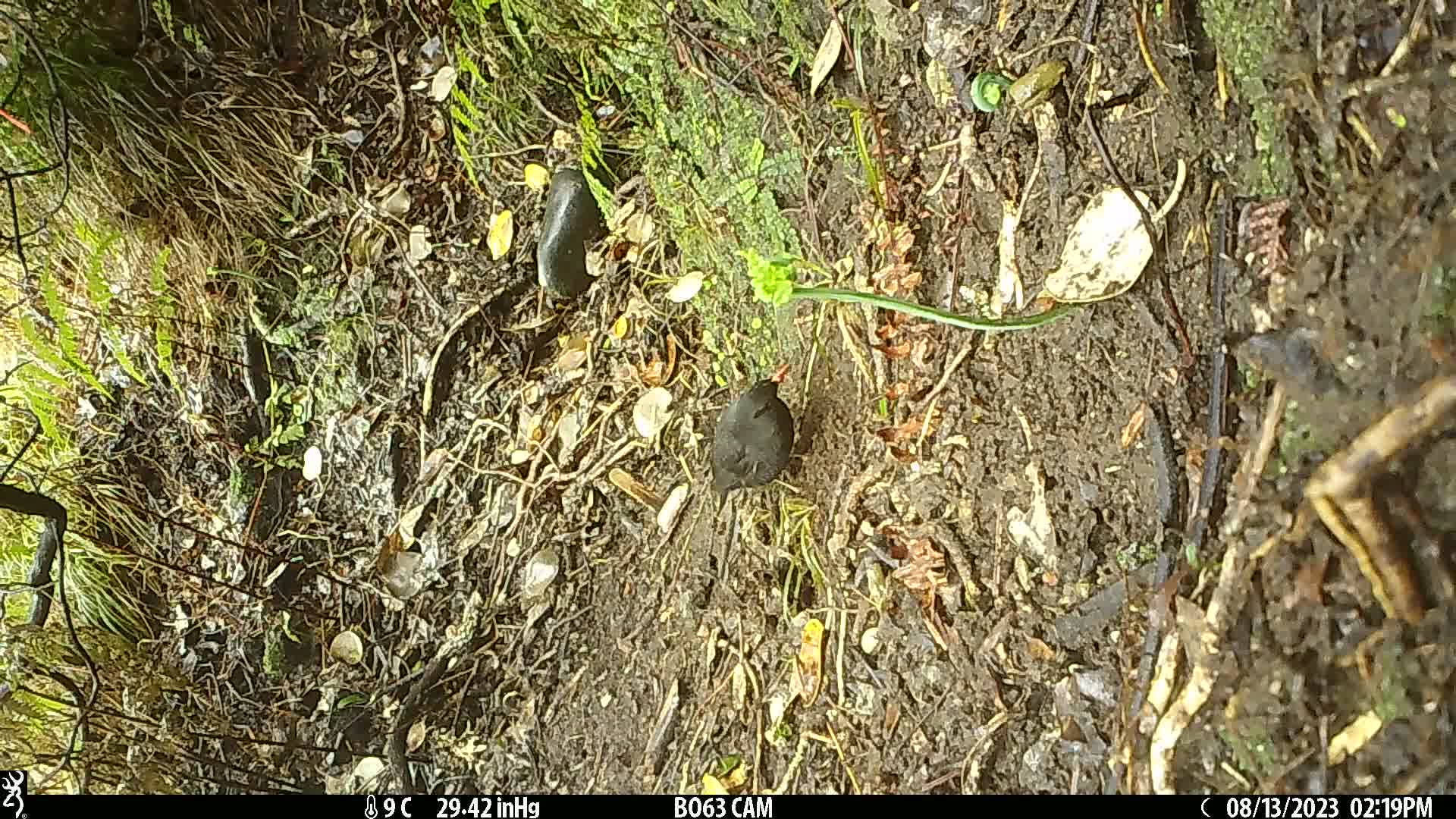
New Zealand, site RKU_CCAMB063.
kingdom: Animalia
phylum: Chordata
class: Aves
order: Passeriformes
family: Turdidae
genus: Turdus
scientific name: Turdus merula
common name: eurasian blackbird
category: blackbird